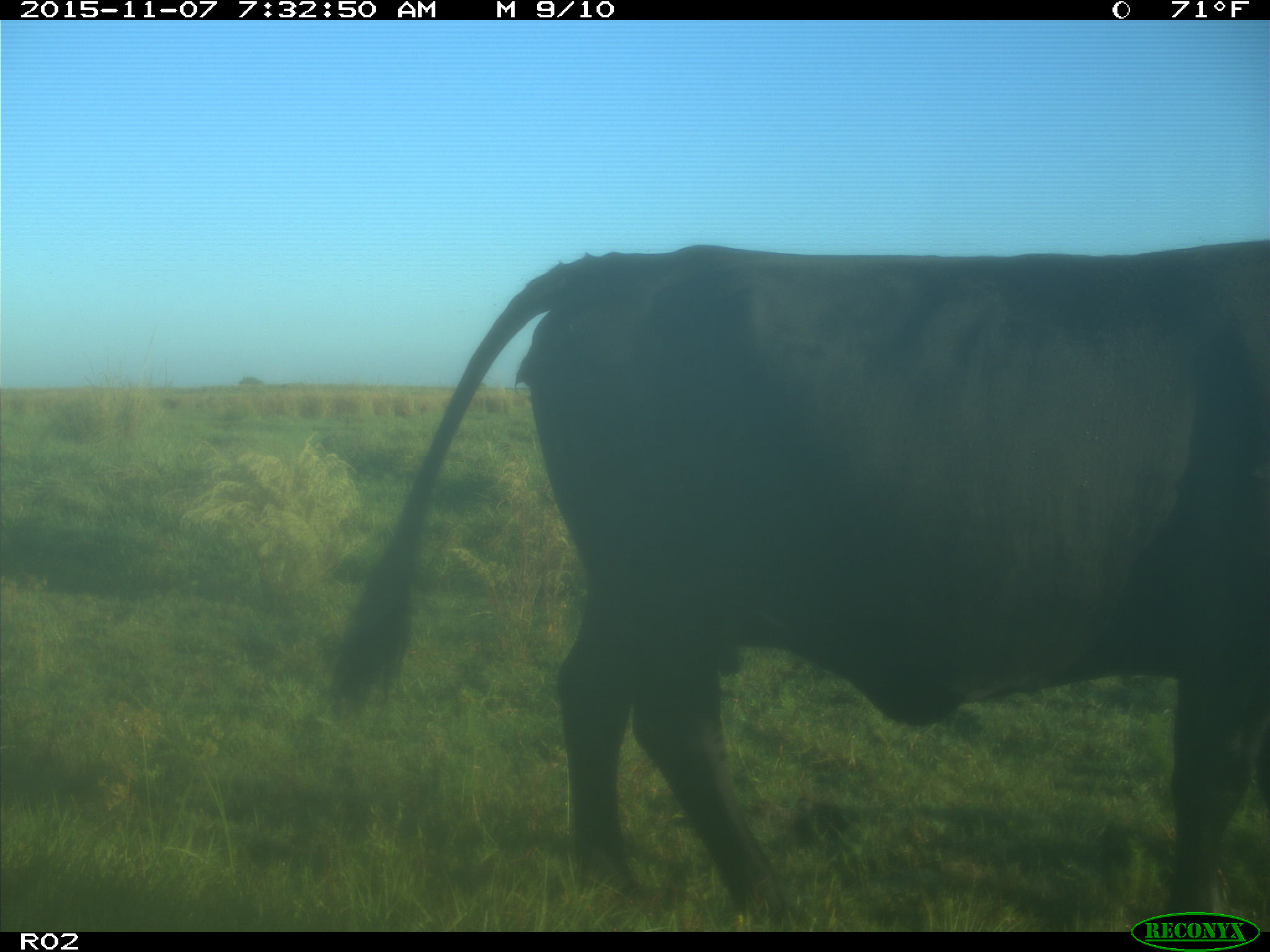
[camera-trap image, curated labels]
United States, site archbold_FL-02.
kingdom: Animalia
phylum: Chordata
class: Mammalia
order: Artiodactyla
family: Bovidae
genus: Bos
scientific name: Bos taurus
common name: domestic cow